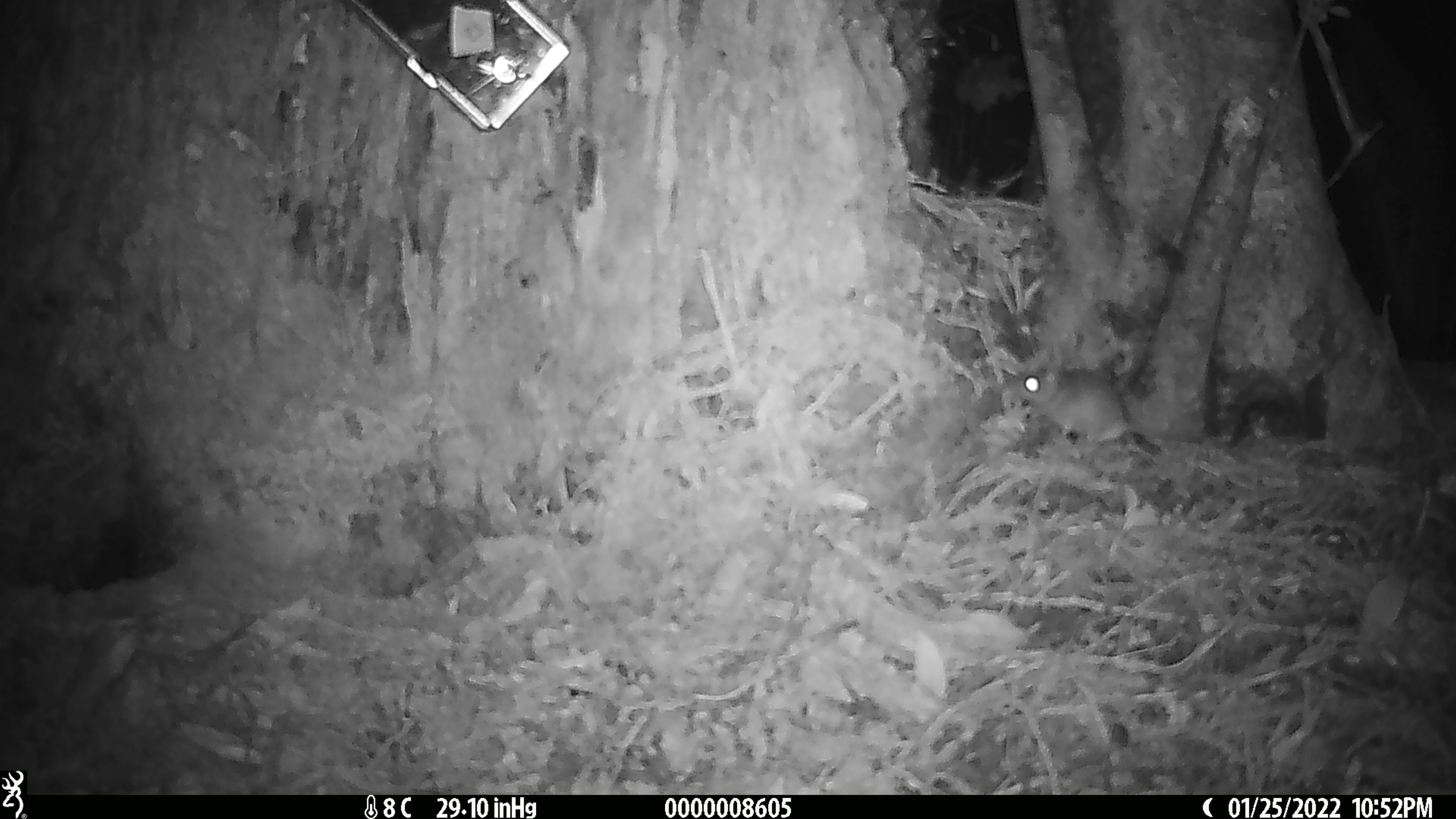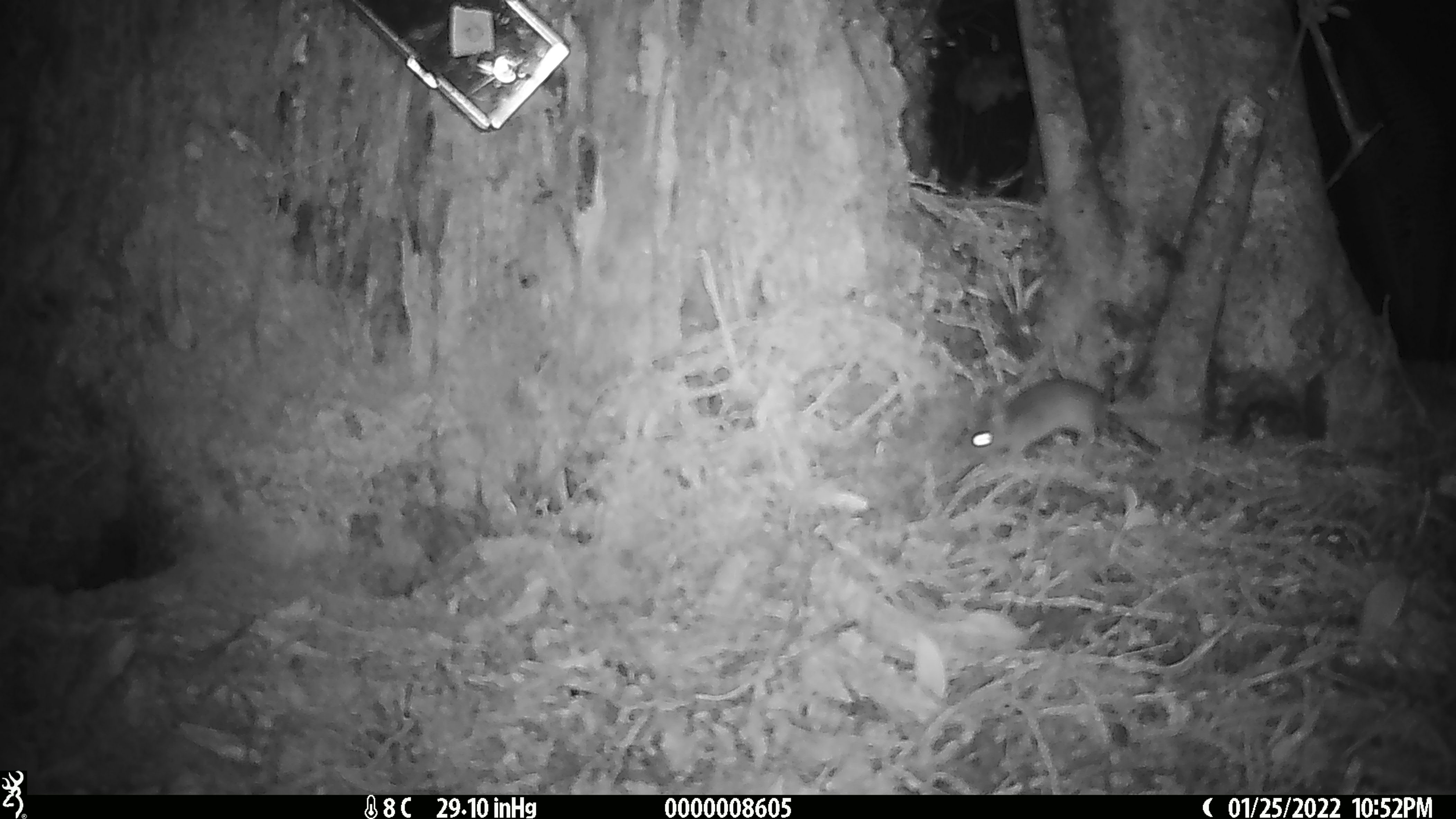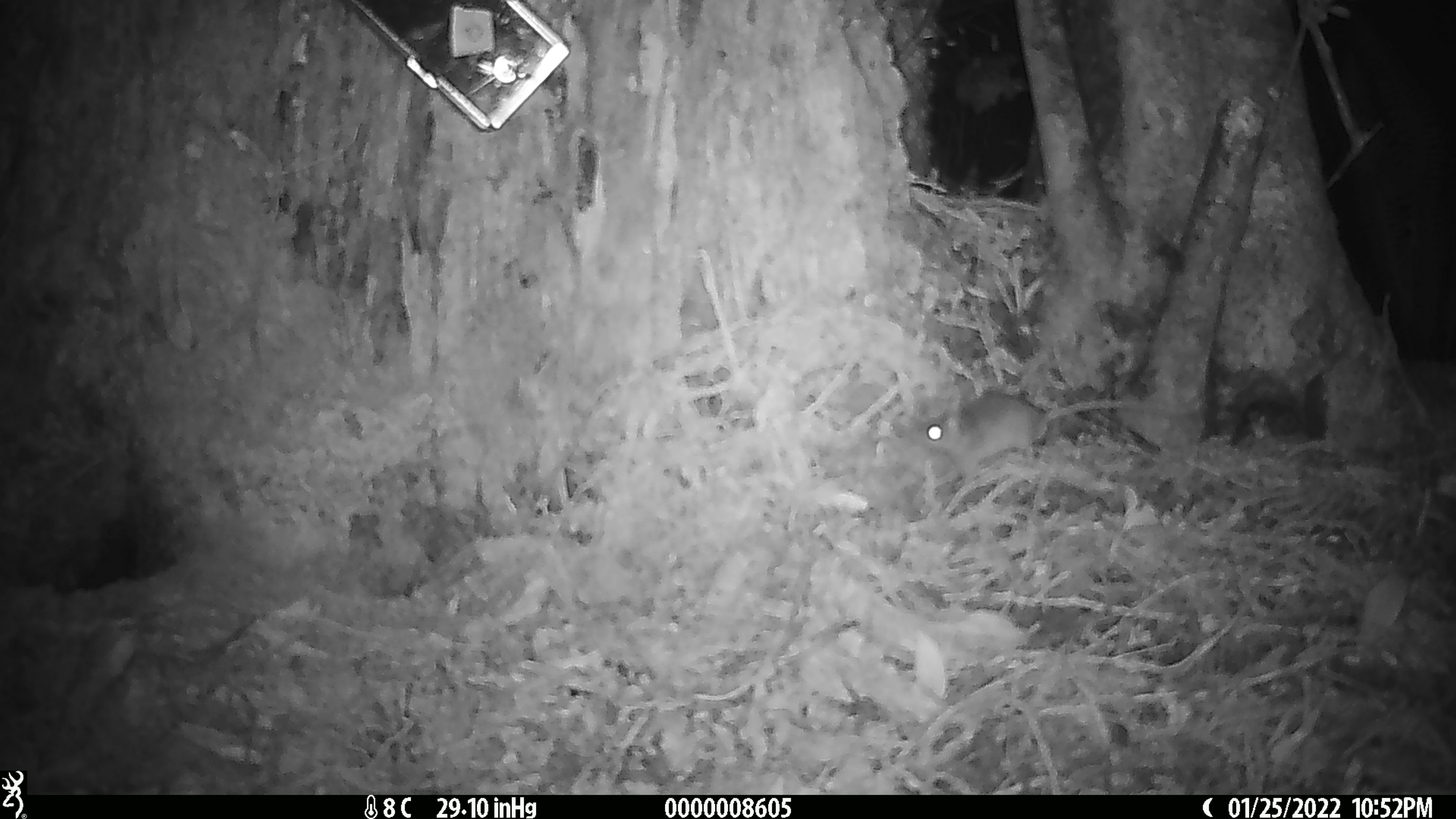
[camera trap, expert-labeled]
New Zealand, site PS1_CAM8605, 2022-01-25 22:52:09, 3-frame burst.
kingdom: Animalia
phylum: Chordata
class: Mammalia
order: Rodentia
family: Muridae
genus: Mus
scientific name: Mus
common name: mouse